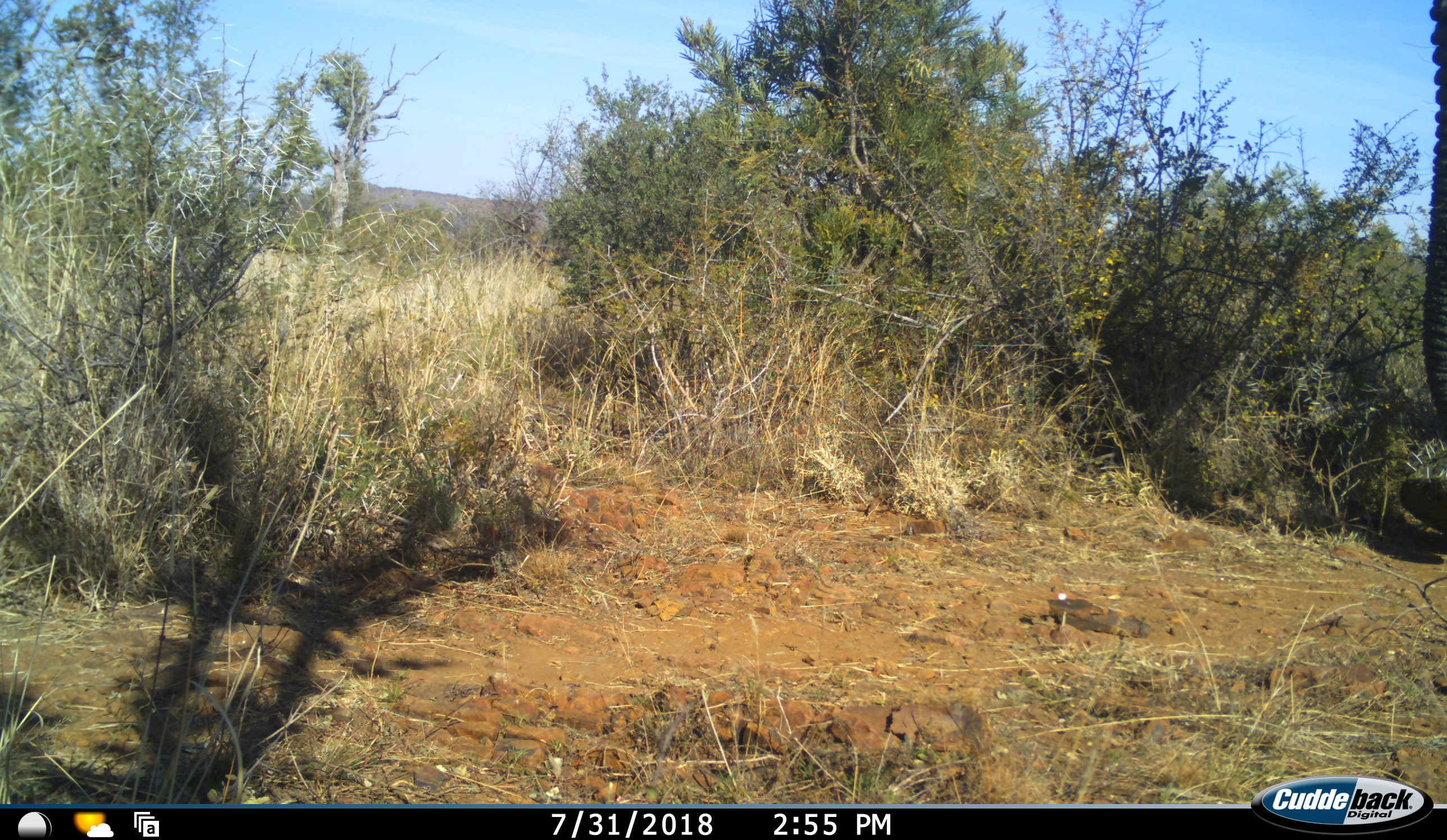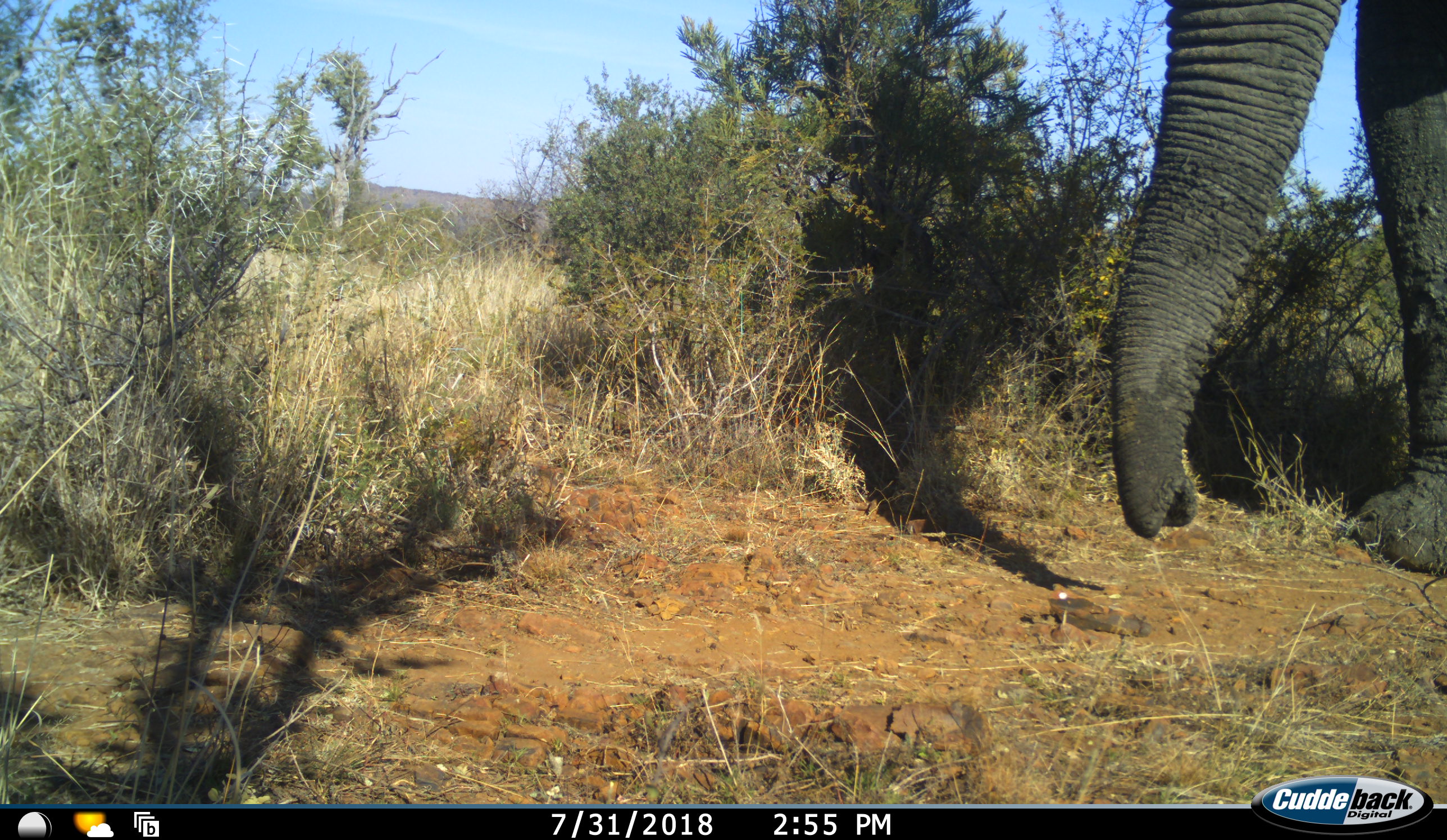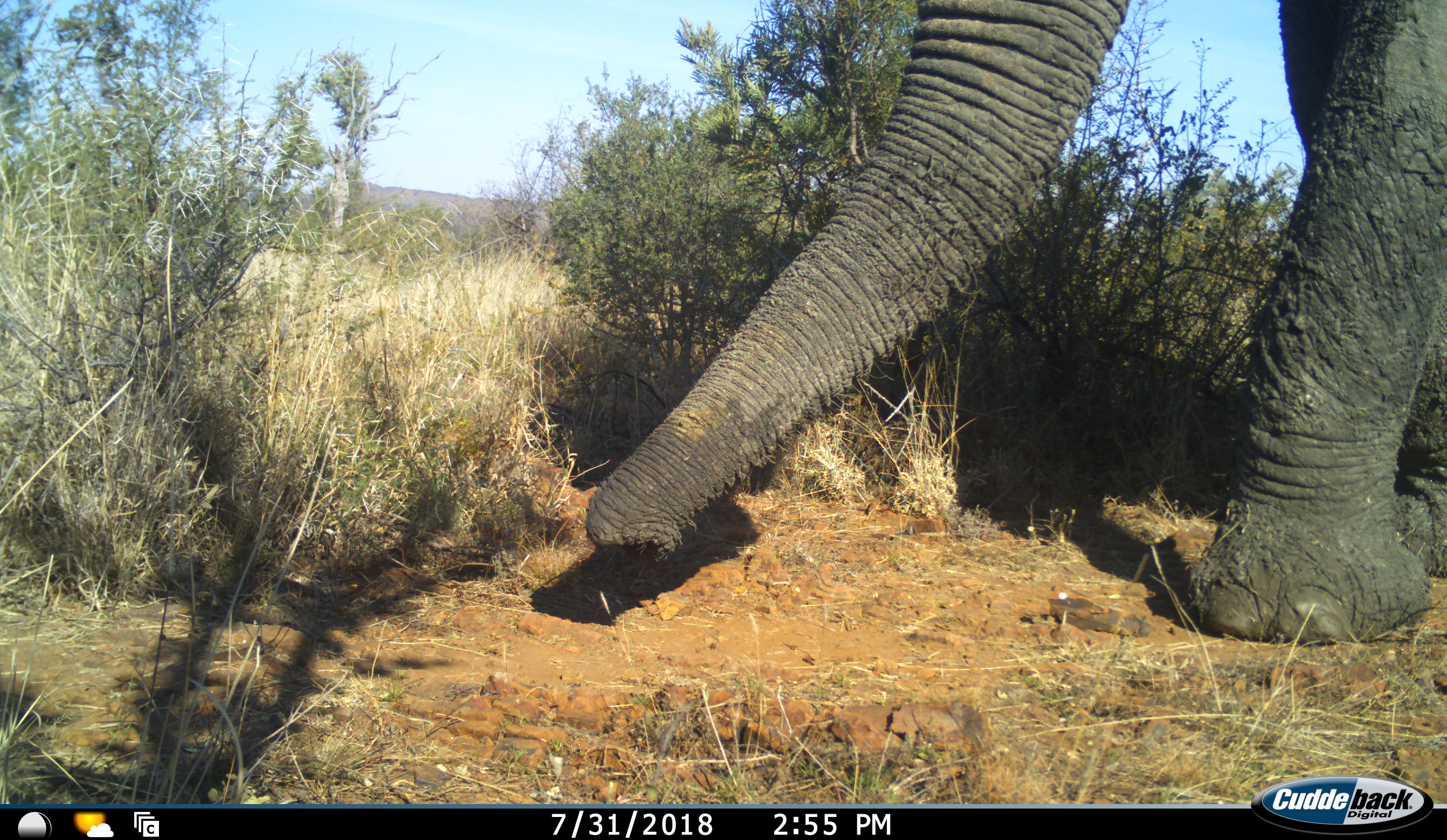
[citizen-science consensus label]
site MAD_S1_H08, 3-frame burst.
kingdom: Animalia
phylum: Chordata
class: Mammalia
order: Proboscidea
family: Elephantidae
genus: Loxodonta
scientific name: Loxodonta africana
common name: african bush elephant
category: elephant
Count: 1.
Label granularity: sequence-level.